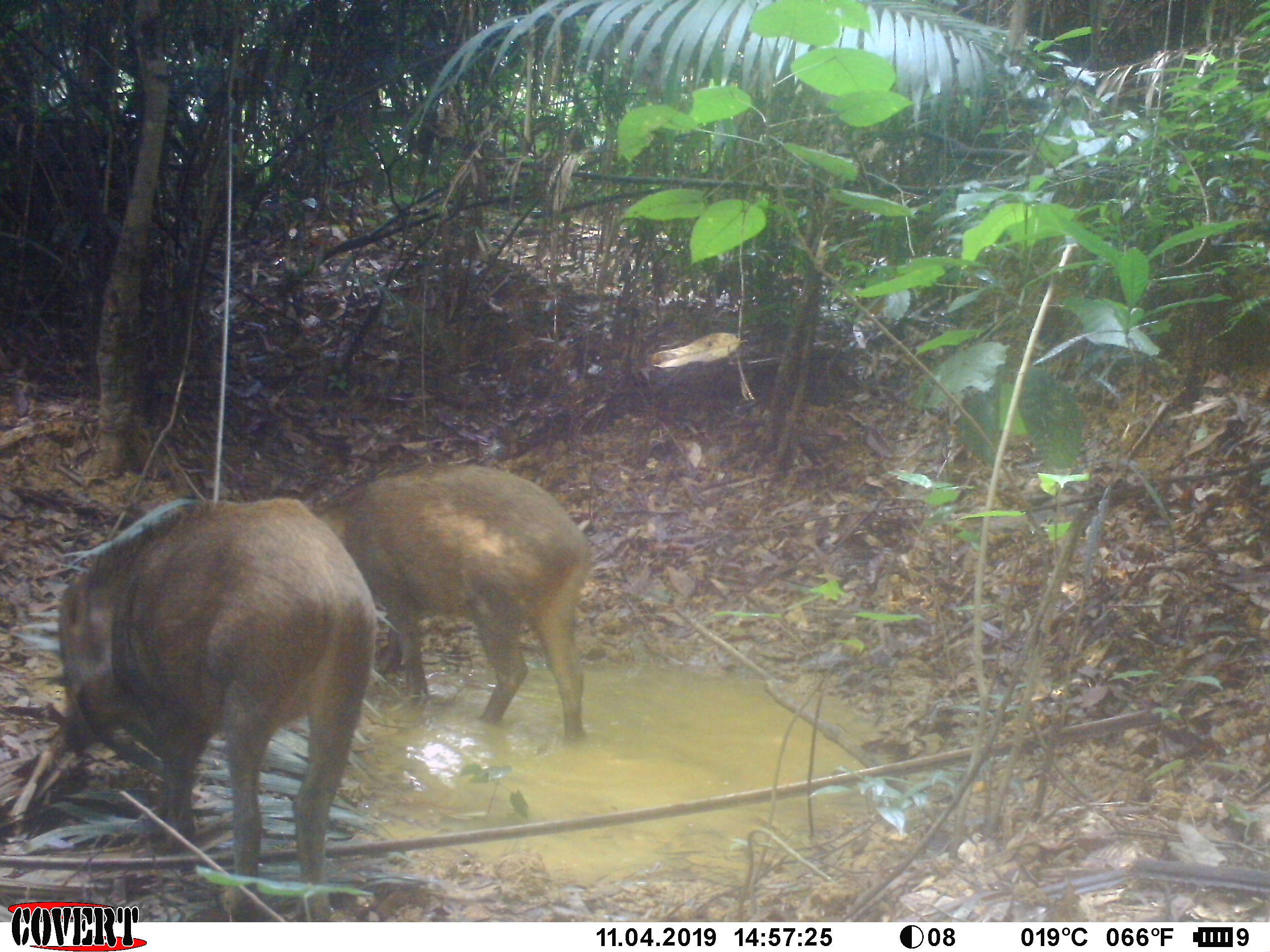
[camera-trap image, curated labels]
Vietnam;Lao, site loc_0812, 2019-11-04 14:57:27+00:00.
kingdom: Animalia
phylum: Chordata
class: Mammalia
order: Artiodactyla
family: Suidae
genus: Sus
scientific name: Sus scrofa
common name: eurasian wild pig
Eurasian wild pig (Sus scrofa). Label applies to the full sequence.